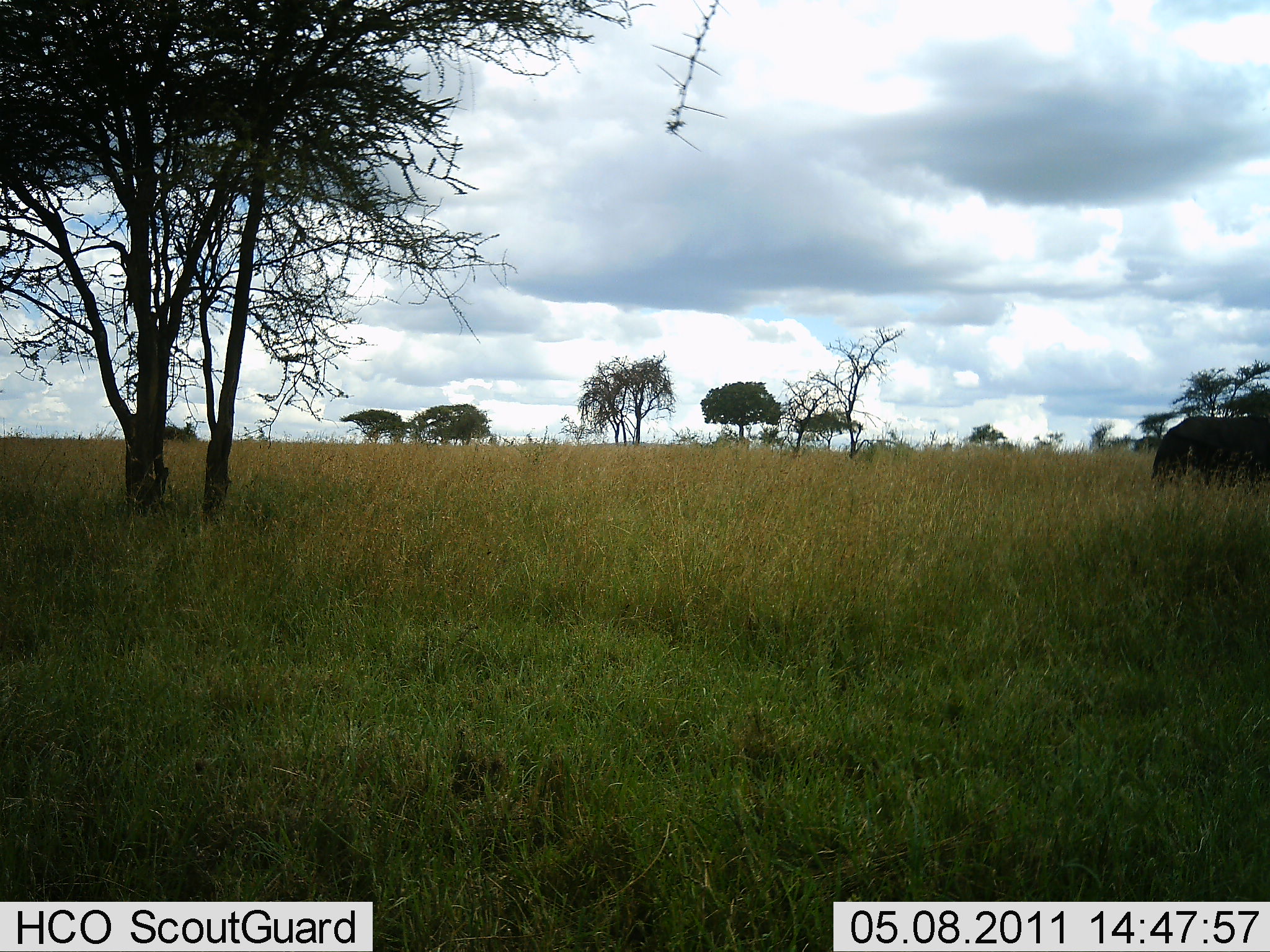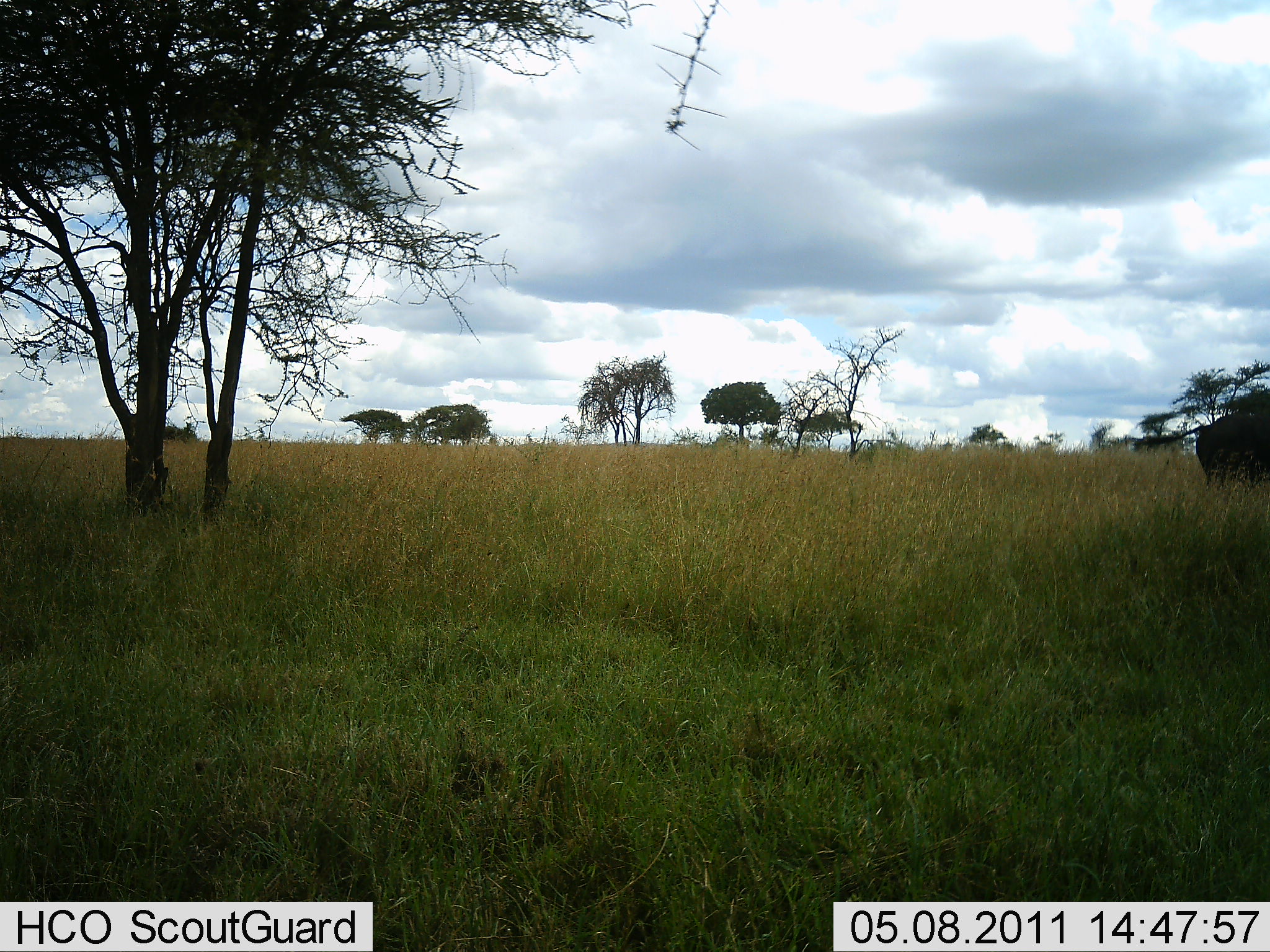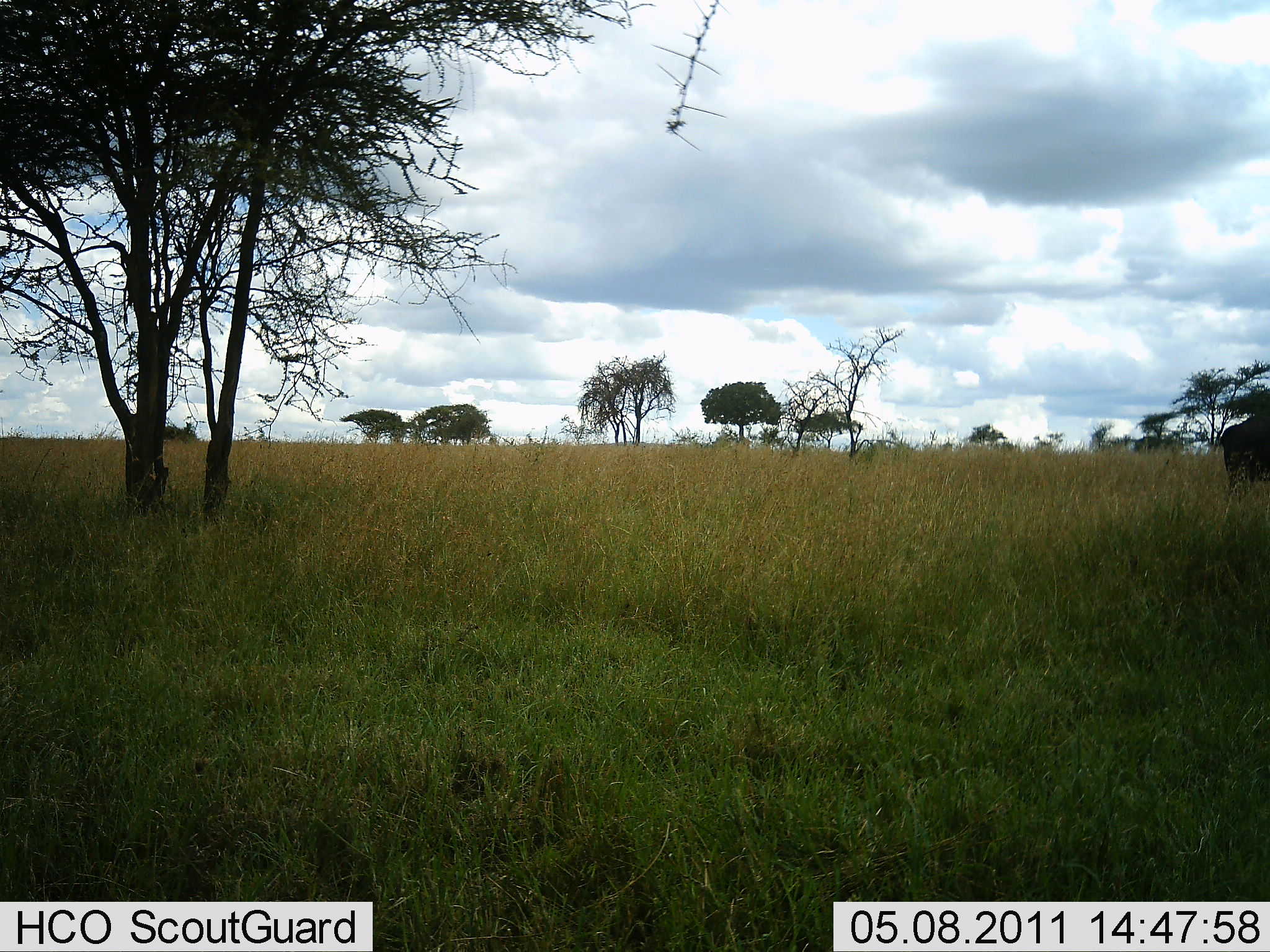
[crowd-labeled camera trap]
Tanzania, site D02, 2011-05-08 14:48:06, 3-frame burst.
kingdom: Animalia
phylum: Chordata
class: Mammalia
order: Artiodactyla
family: Bovidae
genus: Syncerus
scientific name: Syncerus caffer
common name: cape buffalo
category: buffalo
Buffalo (cape buffalo) (Syncerus caffer), count 1. Behavior (volunteer vote fractions): standing 17%, resting 0%, moving 83%, interacting 0%. Young present (vote fraction): 0%. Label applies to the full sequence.